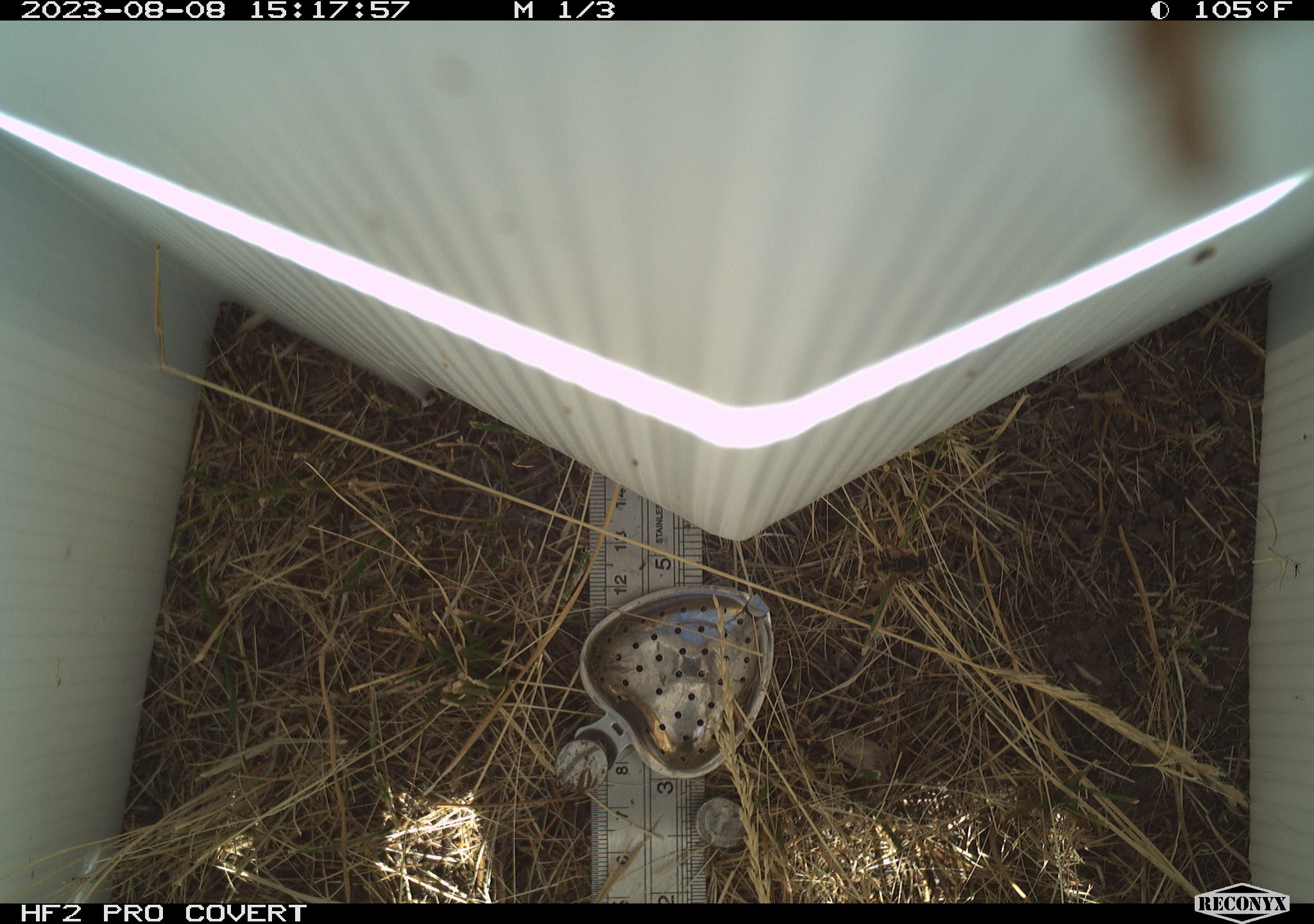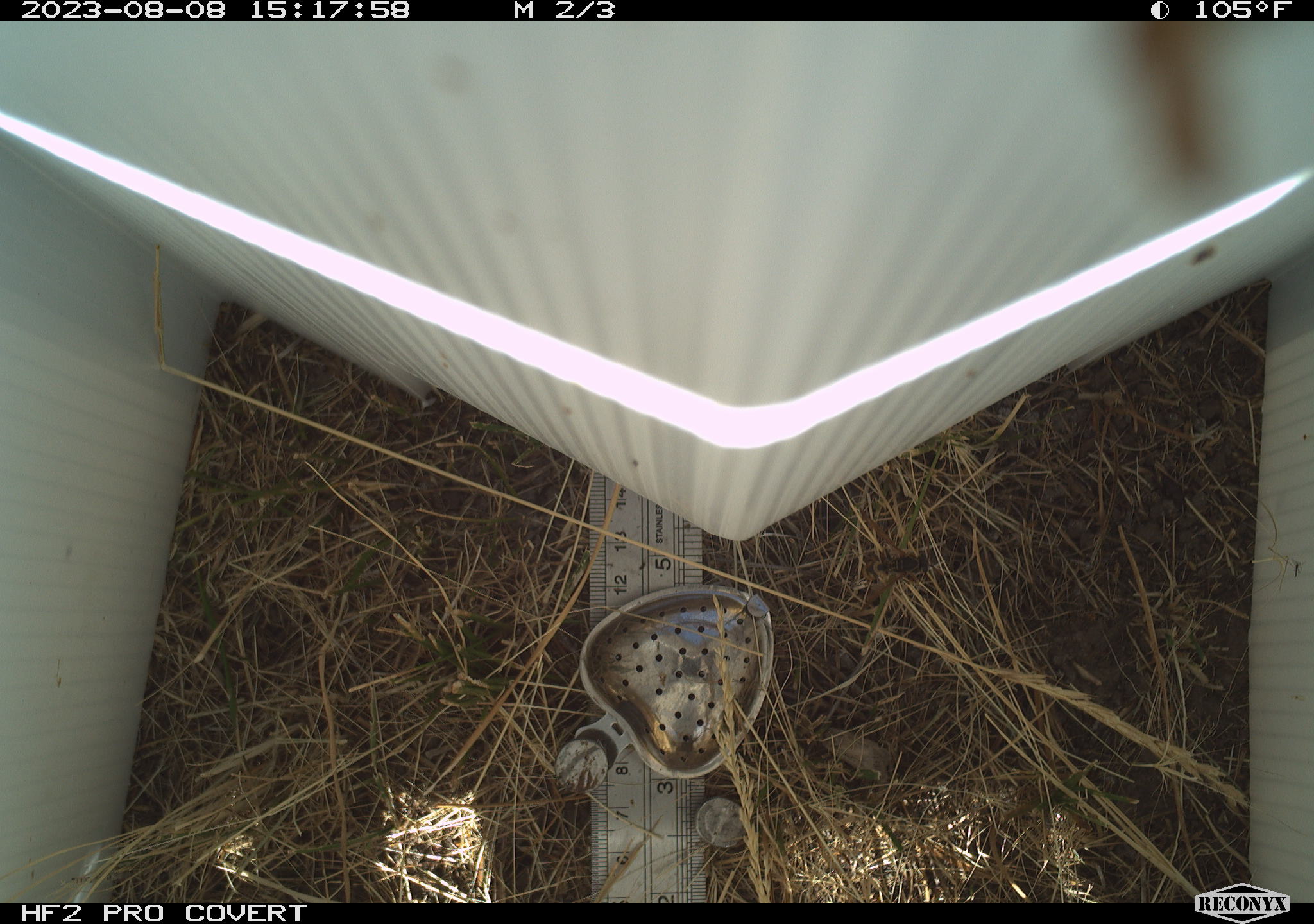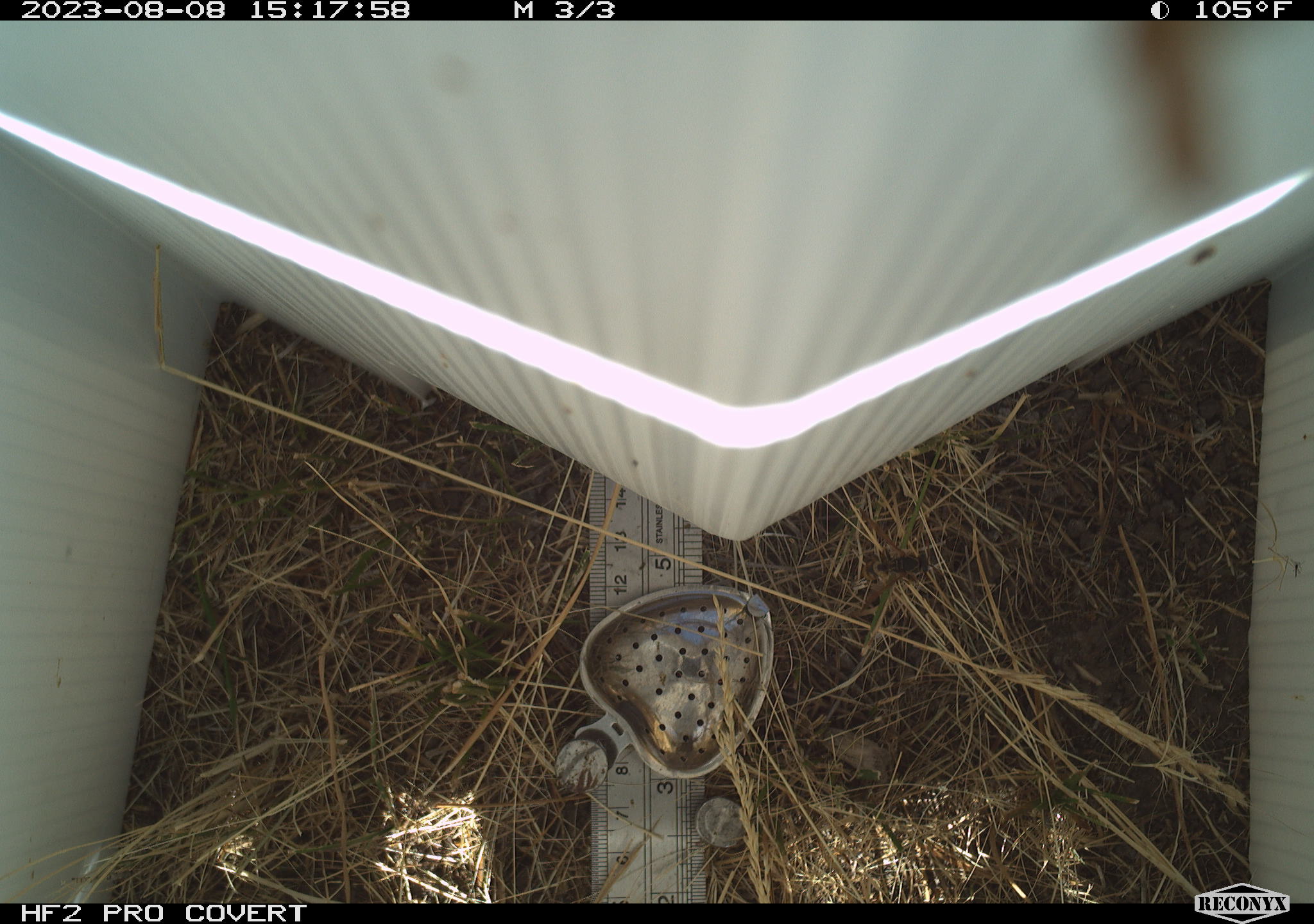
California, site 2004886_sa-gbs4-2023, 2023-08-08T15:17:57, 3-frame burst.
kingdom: Animalia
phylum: Arthropoda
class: Insecta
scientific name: Insecta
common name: insect